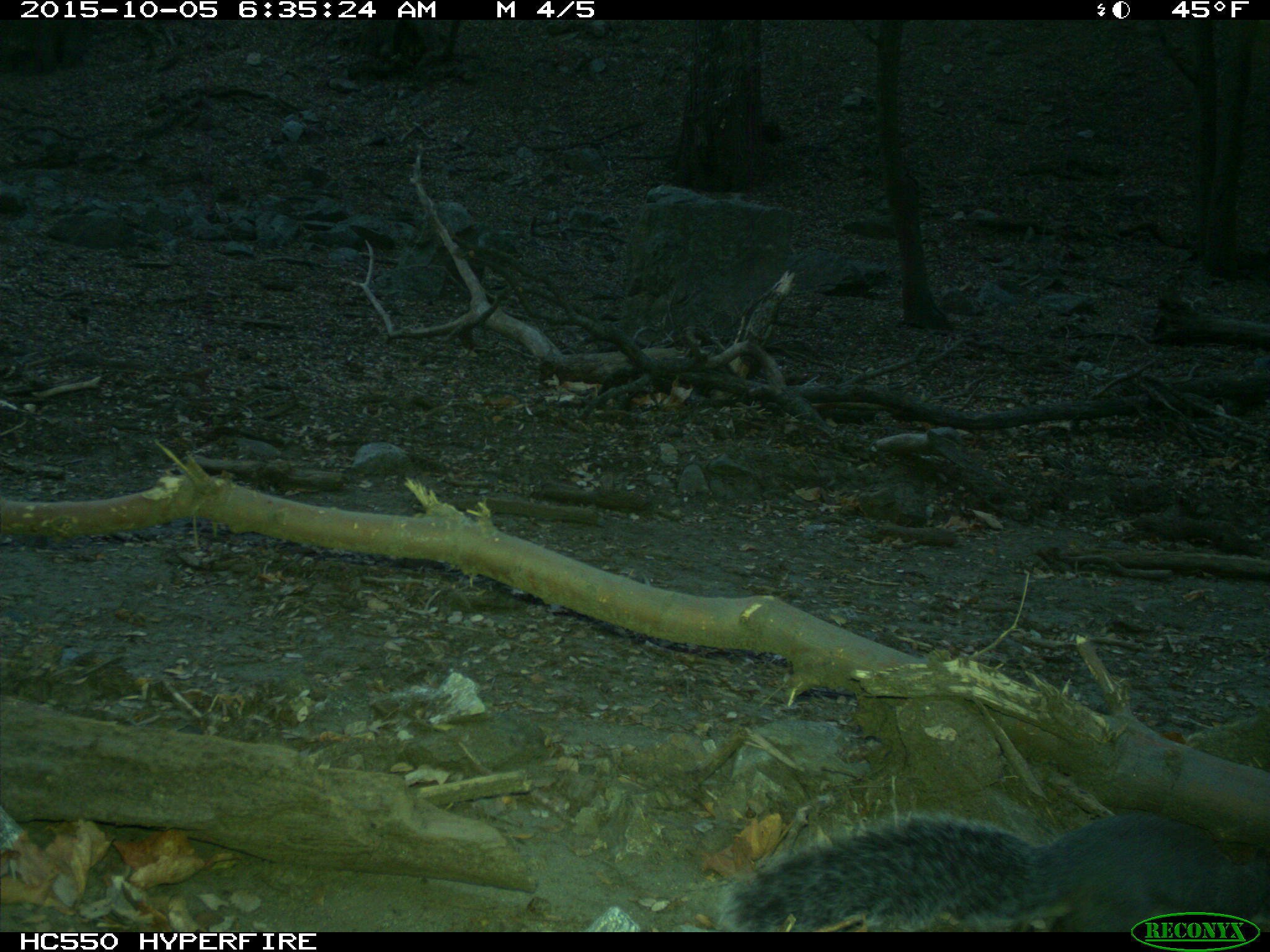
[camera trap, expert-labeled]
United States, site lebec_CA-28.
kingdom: Animalia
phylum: Chordata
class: Mammalia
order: Rodentia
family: Sciuridae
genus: Sciurus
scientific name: Sciurus carolinensis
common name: eastern gray squirrel